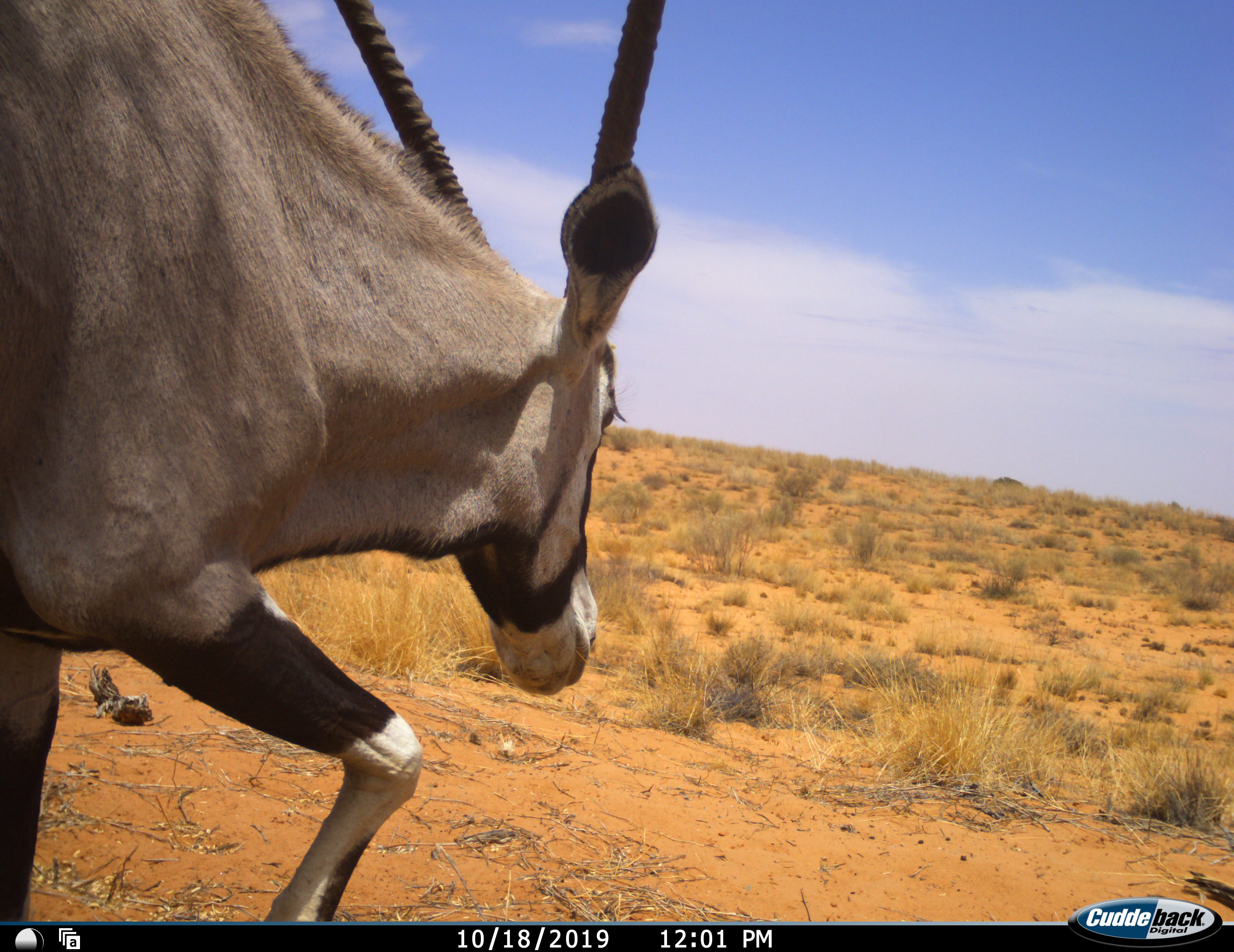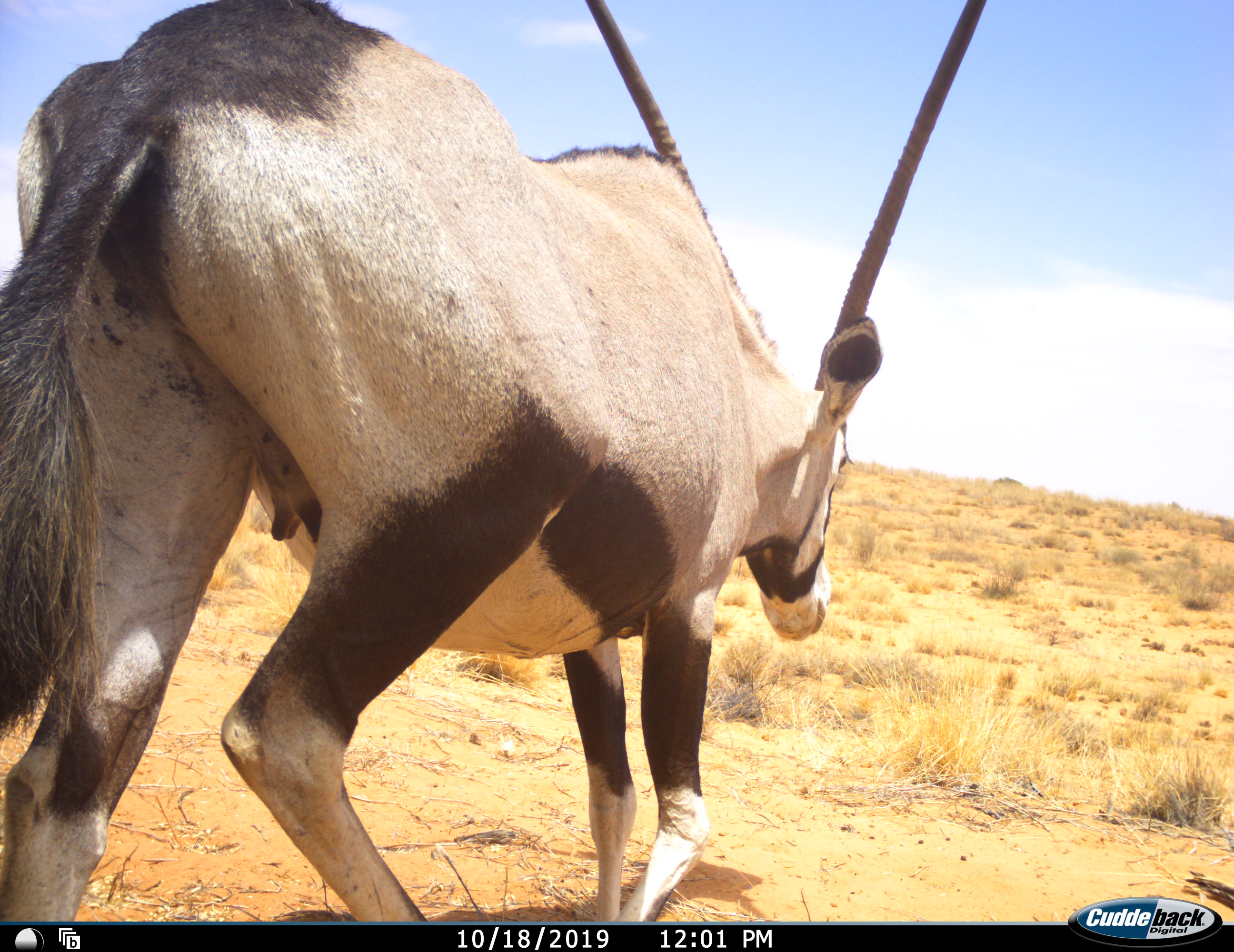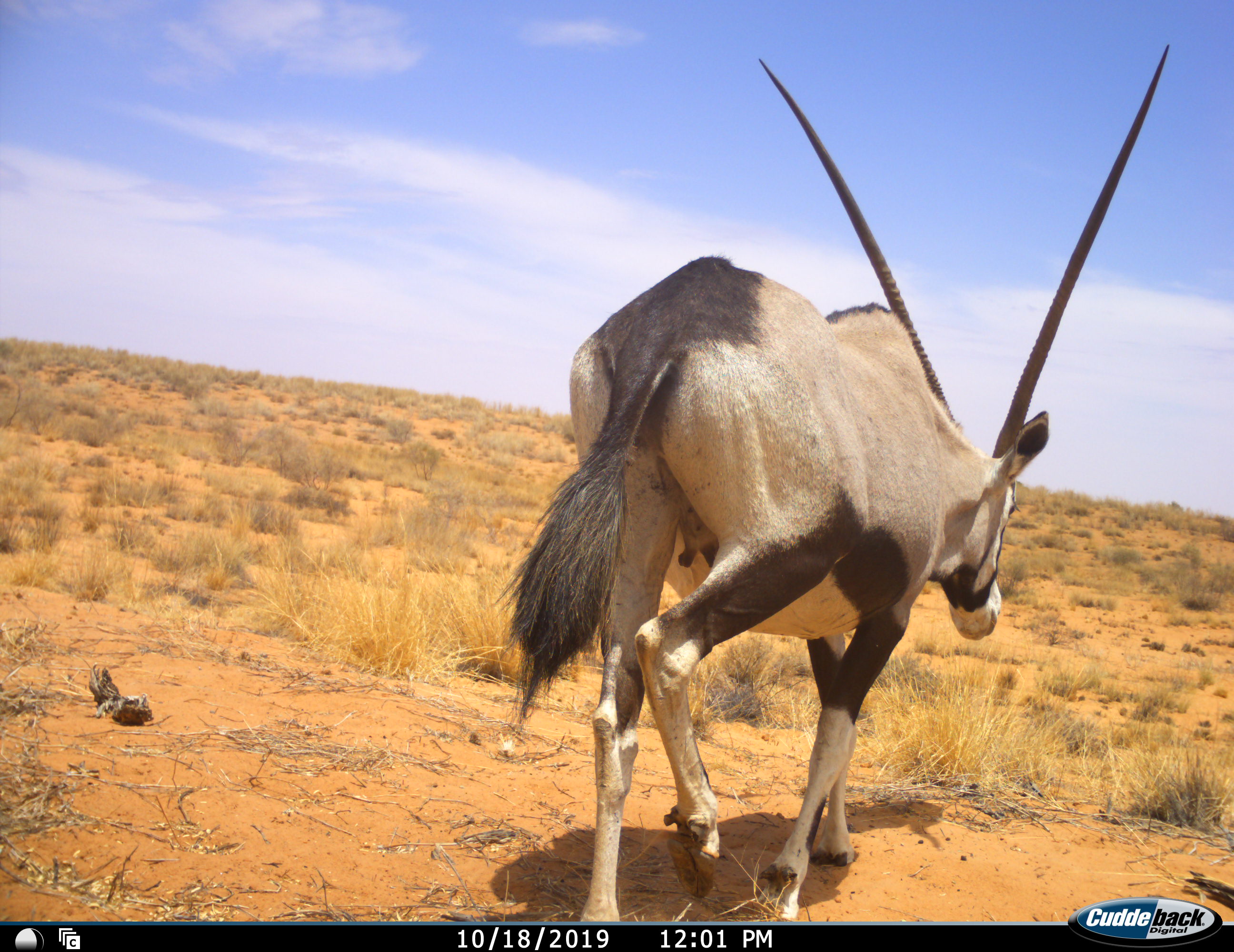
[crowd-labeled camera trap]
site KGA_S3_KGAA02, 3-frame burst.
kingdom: Animalia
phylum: Chordata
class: Mammalia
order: Artiodactyla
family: Bovidae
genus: Oryx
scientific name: Oryx gazella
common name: gemsbok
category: oryx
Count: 1.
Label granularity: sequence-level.